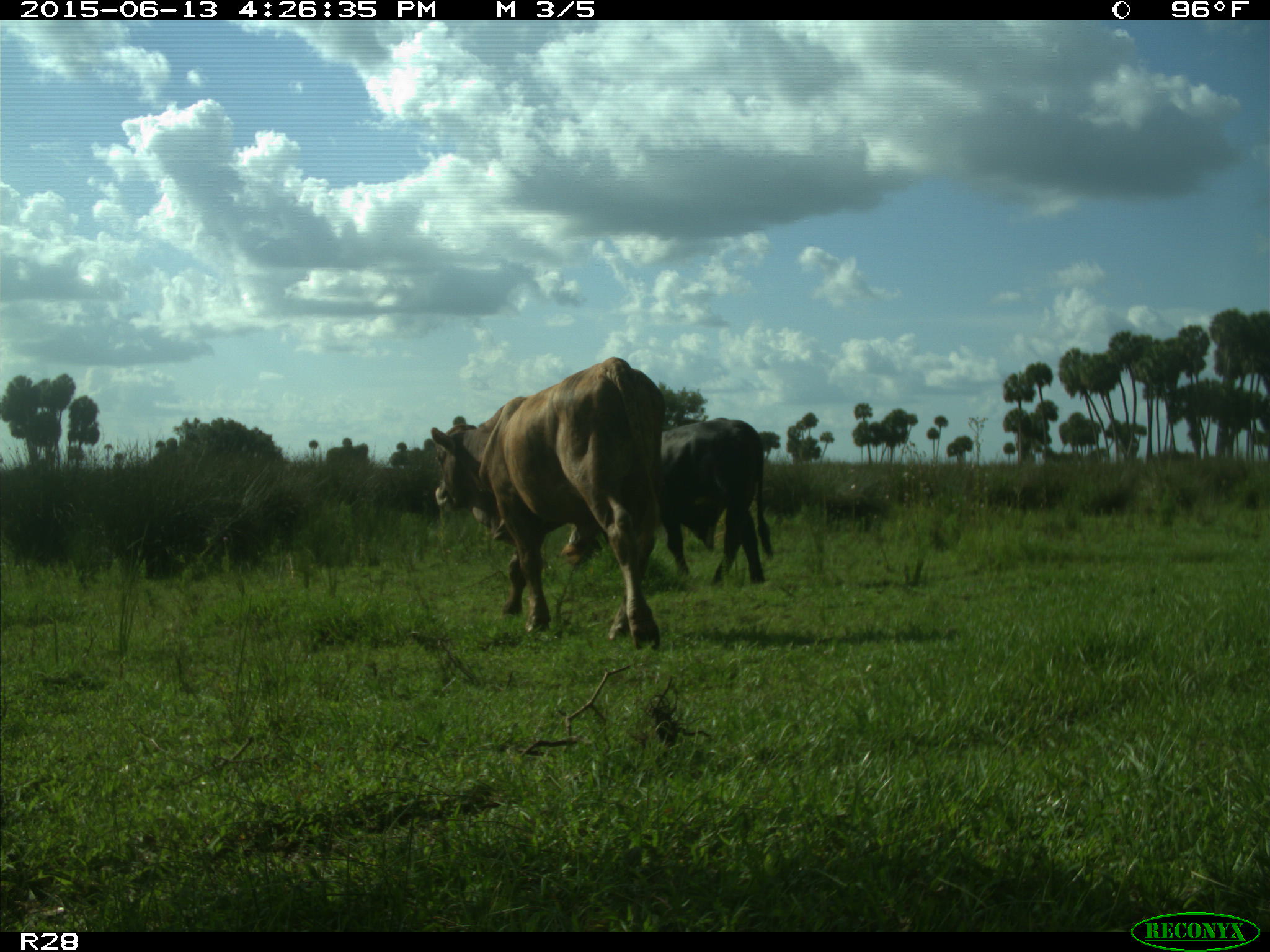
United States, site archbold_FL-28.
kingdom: Animalia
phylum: Chordata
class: Mammalia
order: Artiodactyla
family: Bovidae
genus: Bos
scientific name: Bos taurus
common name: domestic cow